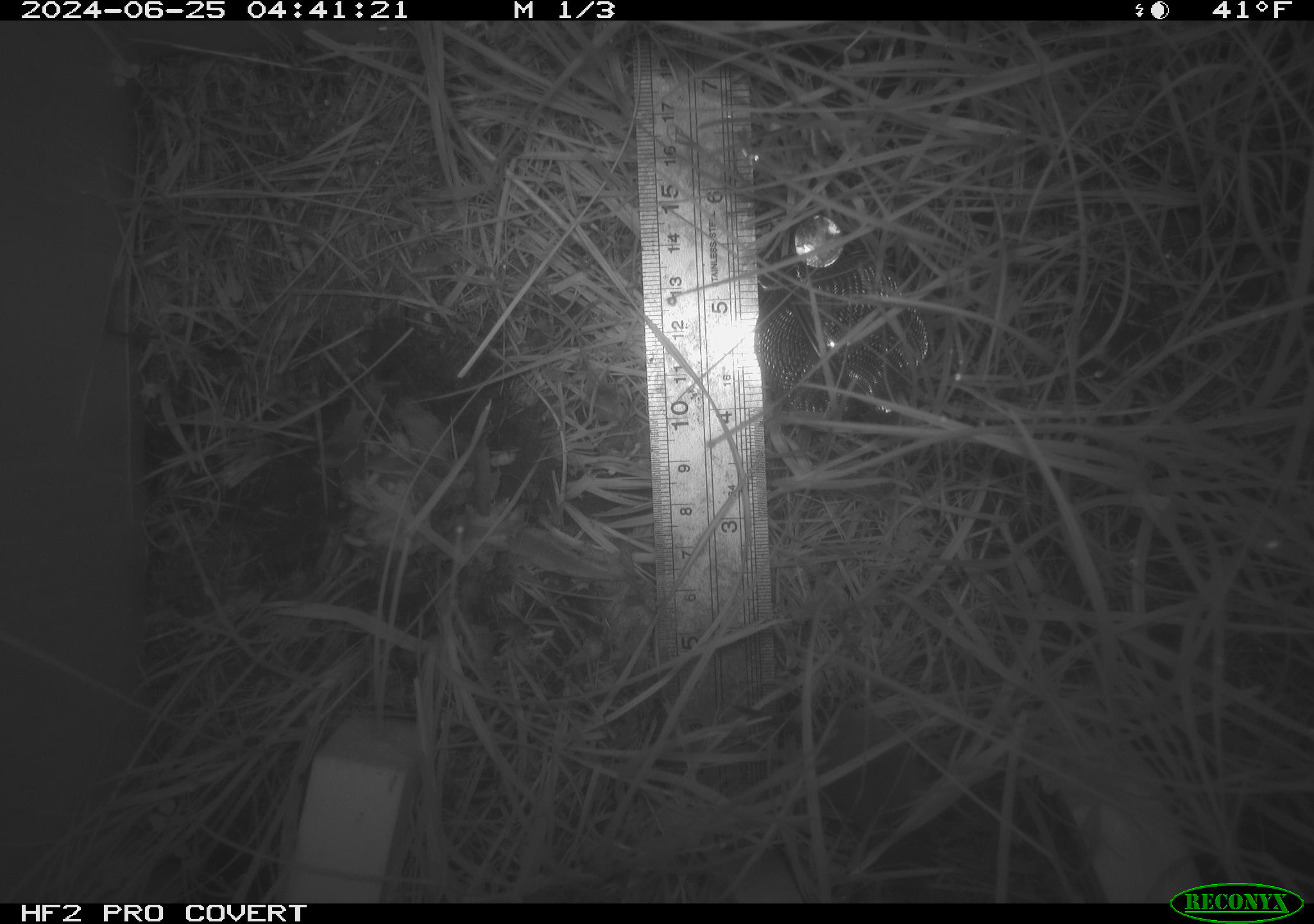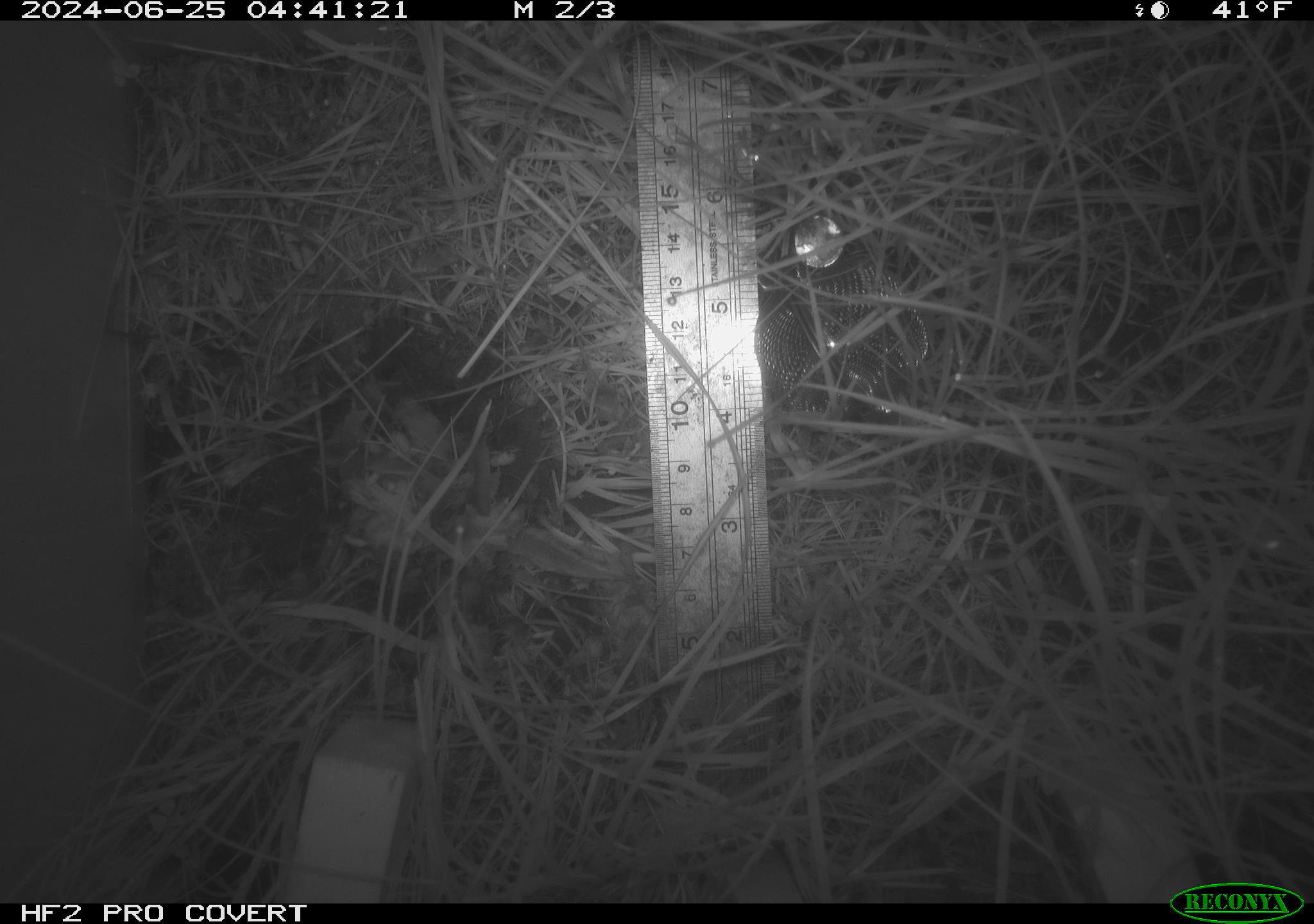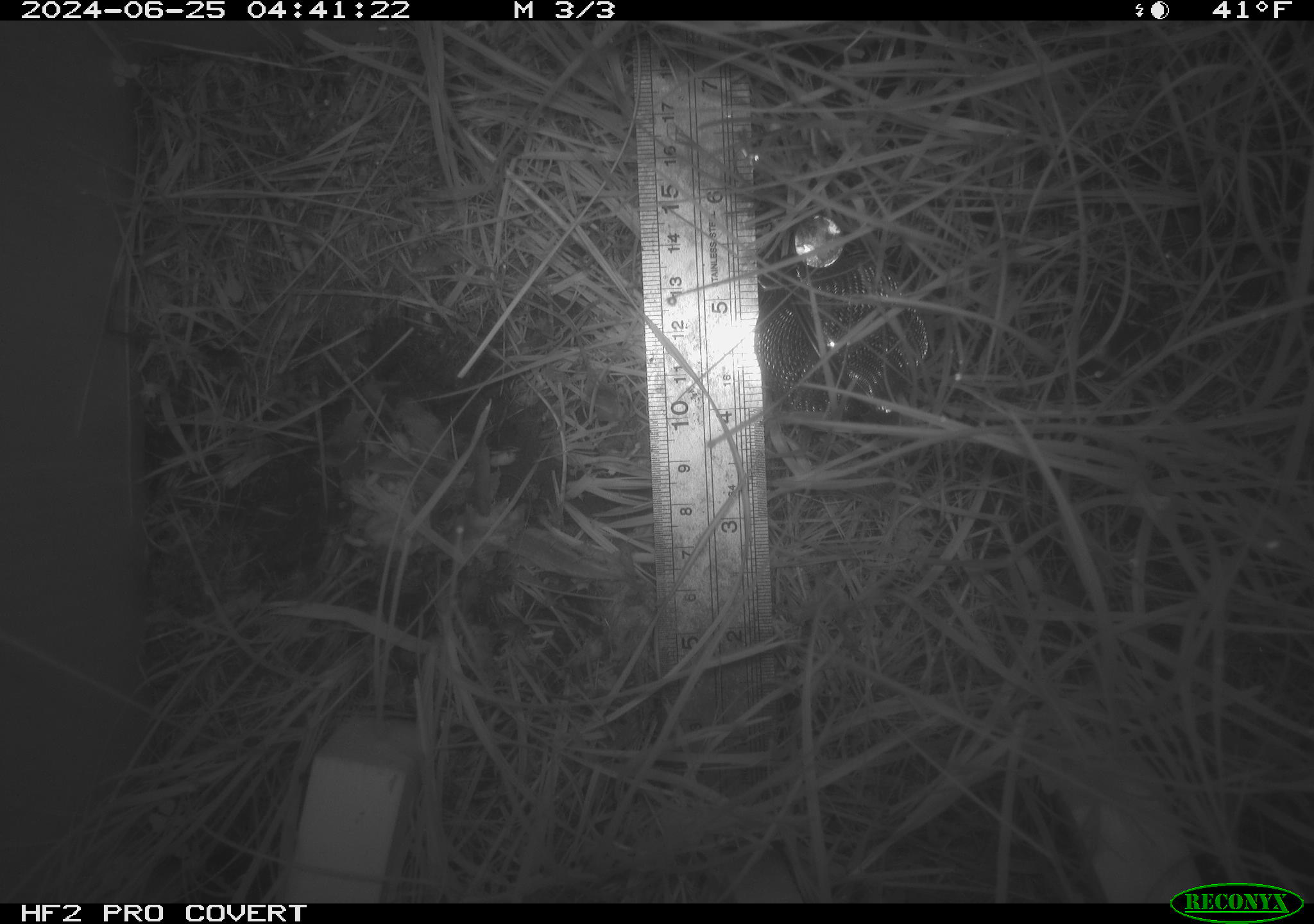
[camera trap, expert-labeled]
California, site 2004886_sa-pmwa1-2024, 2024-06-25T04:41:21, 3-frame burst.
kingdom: Animalia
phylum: Chordata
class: Mammalia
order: Eulipotyphla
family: Soricidae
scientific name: Soricidae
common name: shrews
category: soricidae family